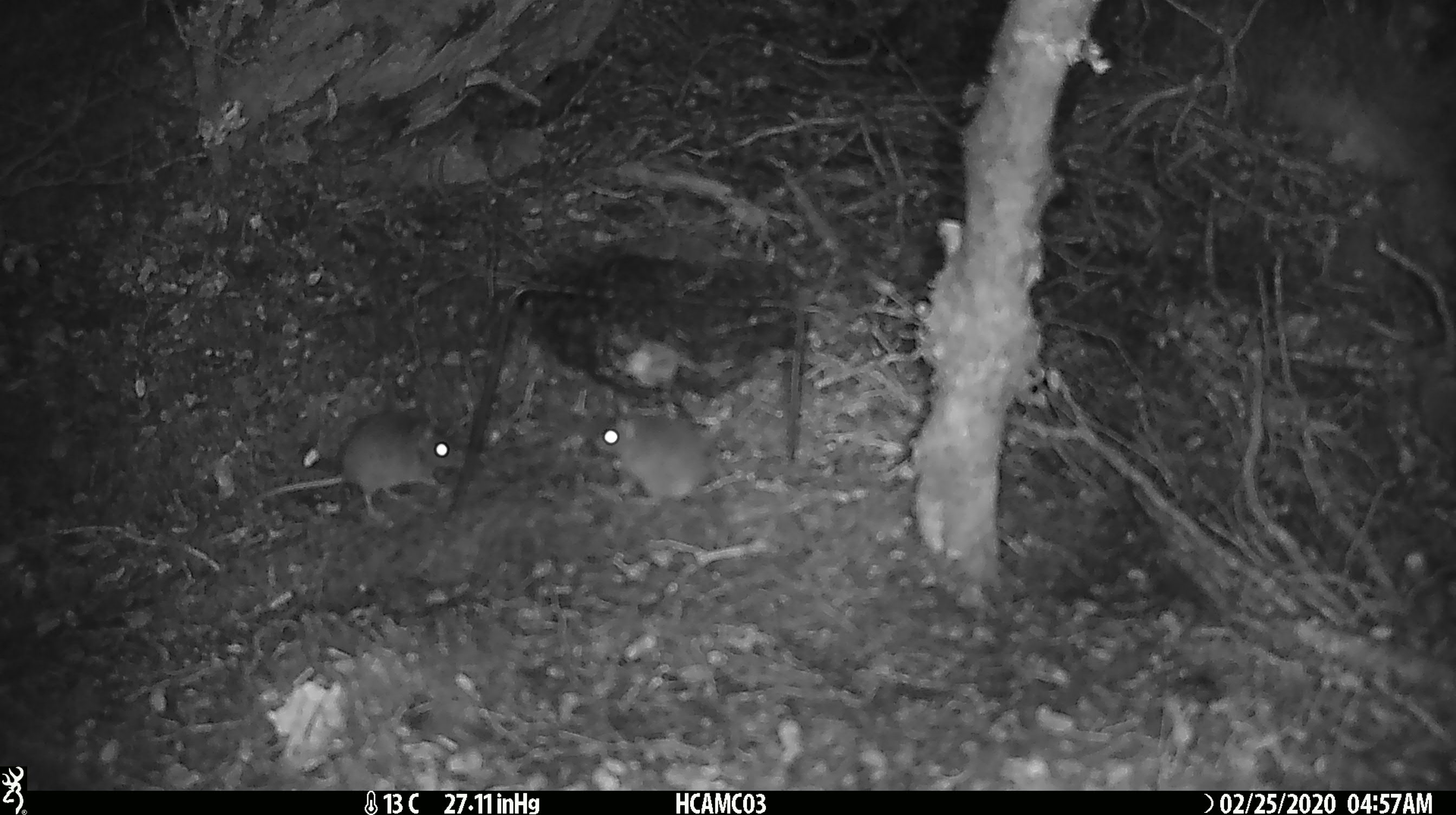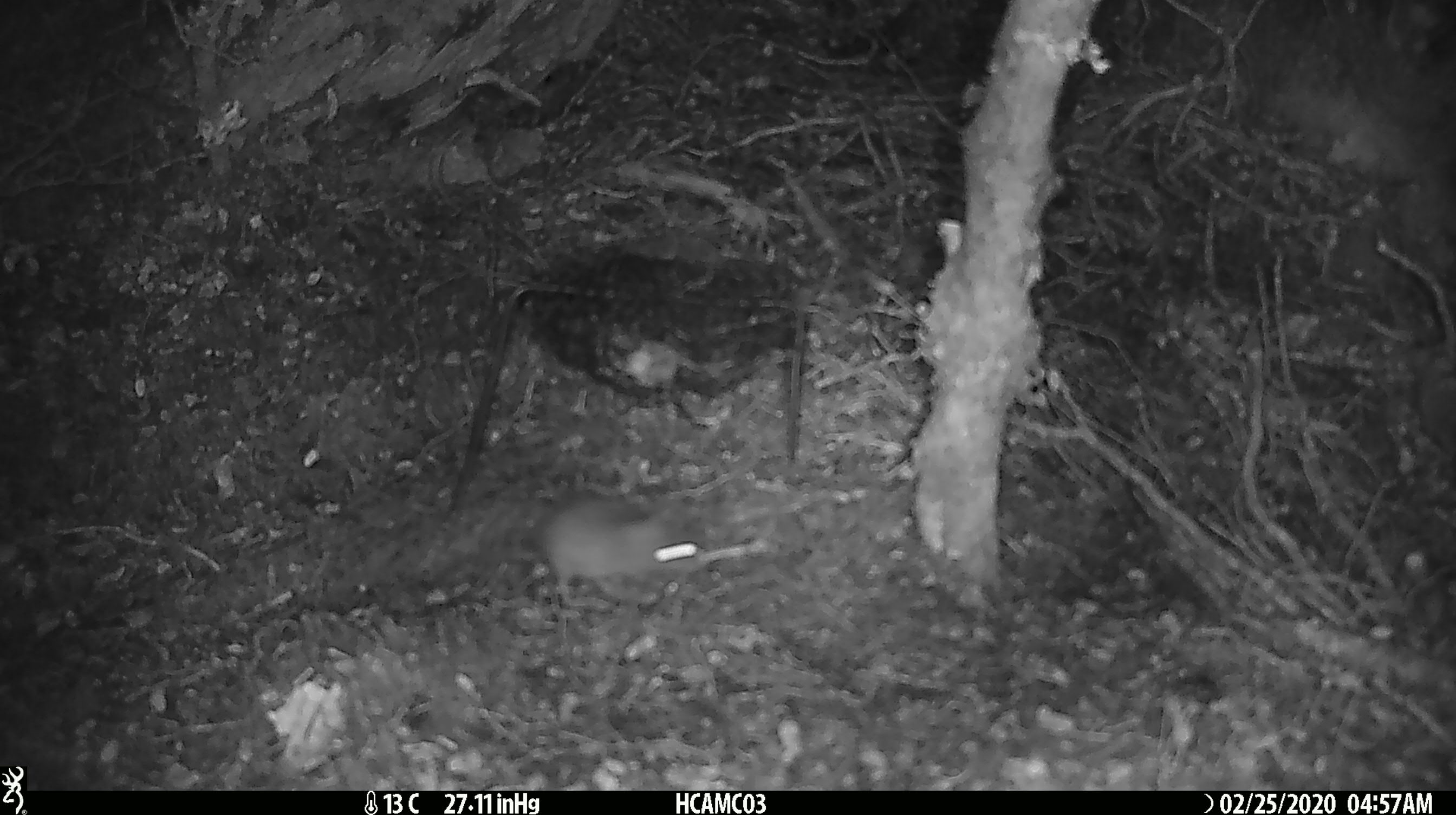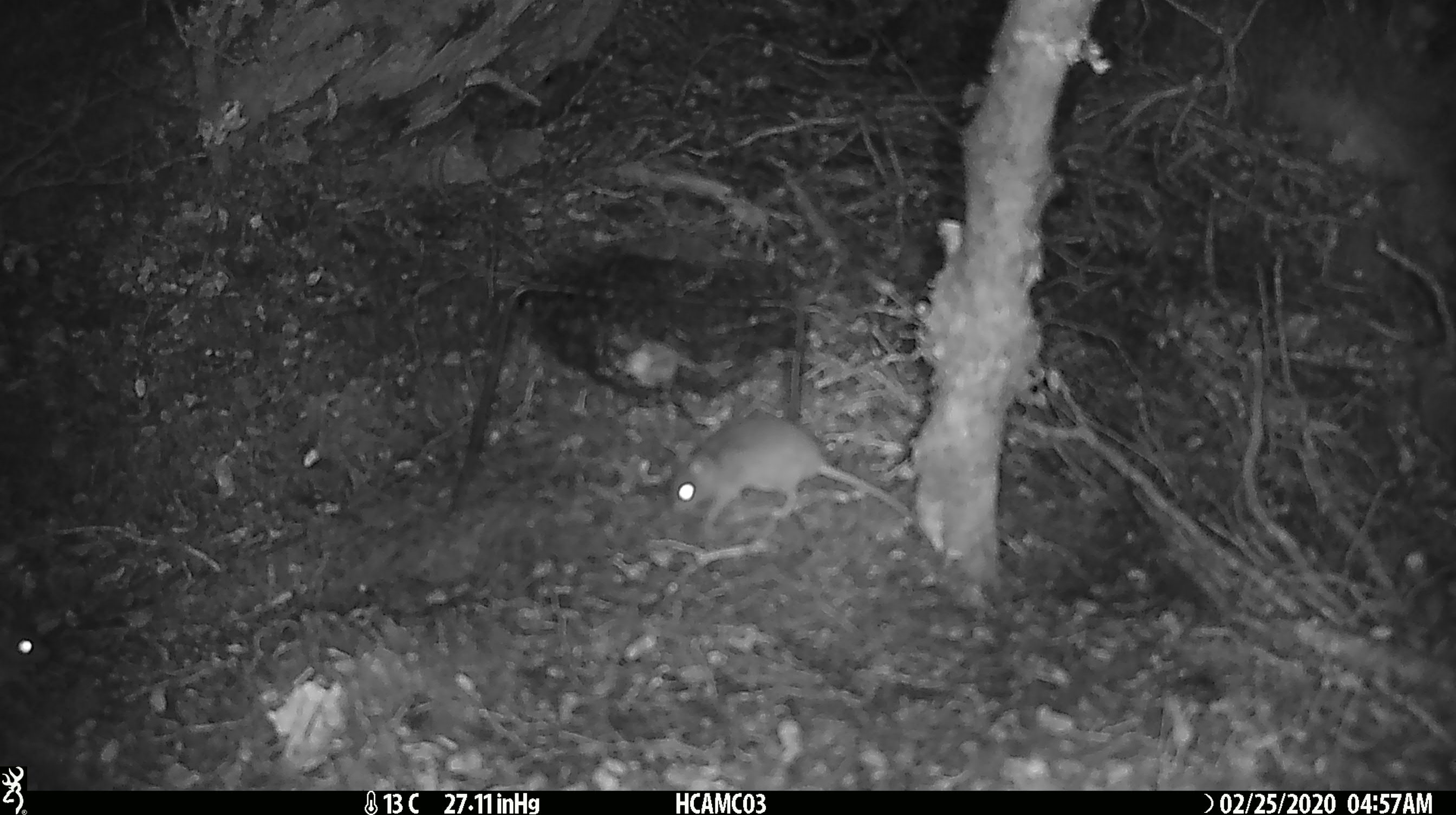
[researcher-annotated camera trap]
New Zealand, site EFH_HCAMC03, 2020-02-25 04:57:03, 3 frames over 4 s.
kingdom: Animalia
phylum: Chordata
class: Mammalia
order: Rodentia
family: Muridae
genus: Mus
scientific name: Mus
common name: mouse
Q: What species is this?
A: Mouse (Mus).